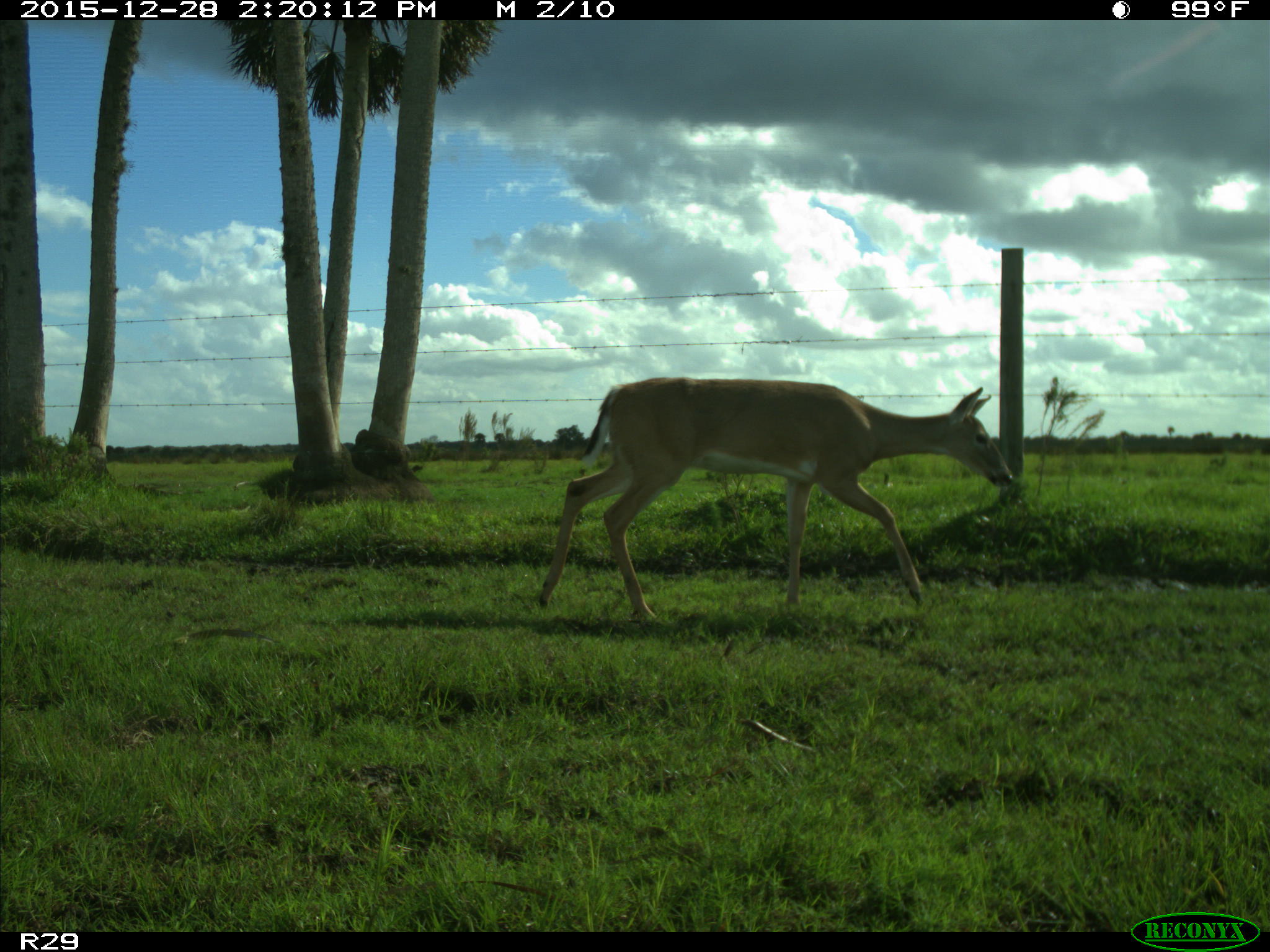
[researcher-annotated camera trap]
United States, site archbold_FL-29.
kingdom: Animalia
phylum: Chordata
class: Mammalia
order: Artiodactyla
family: Cervidae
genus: Odocoileus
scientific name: Odocoileus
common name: deer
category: unidentified deer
Unidentified deer (deer) (Odocoileus).